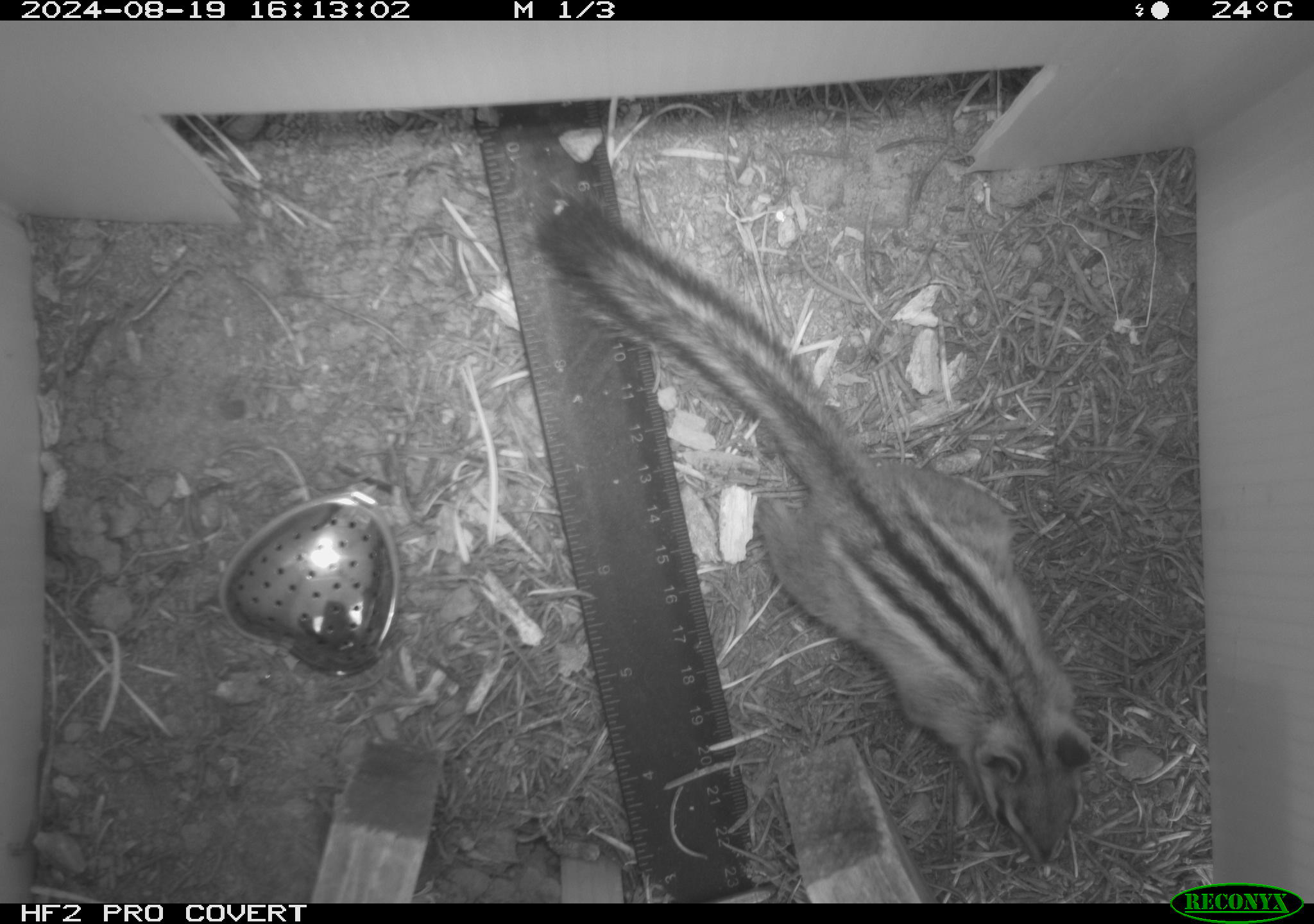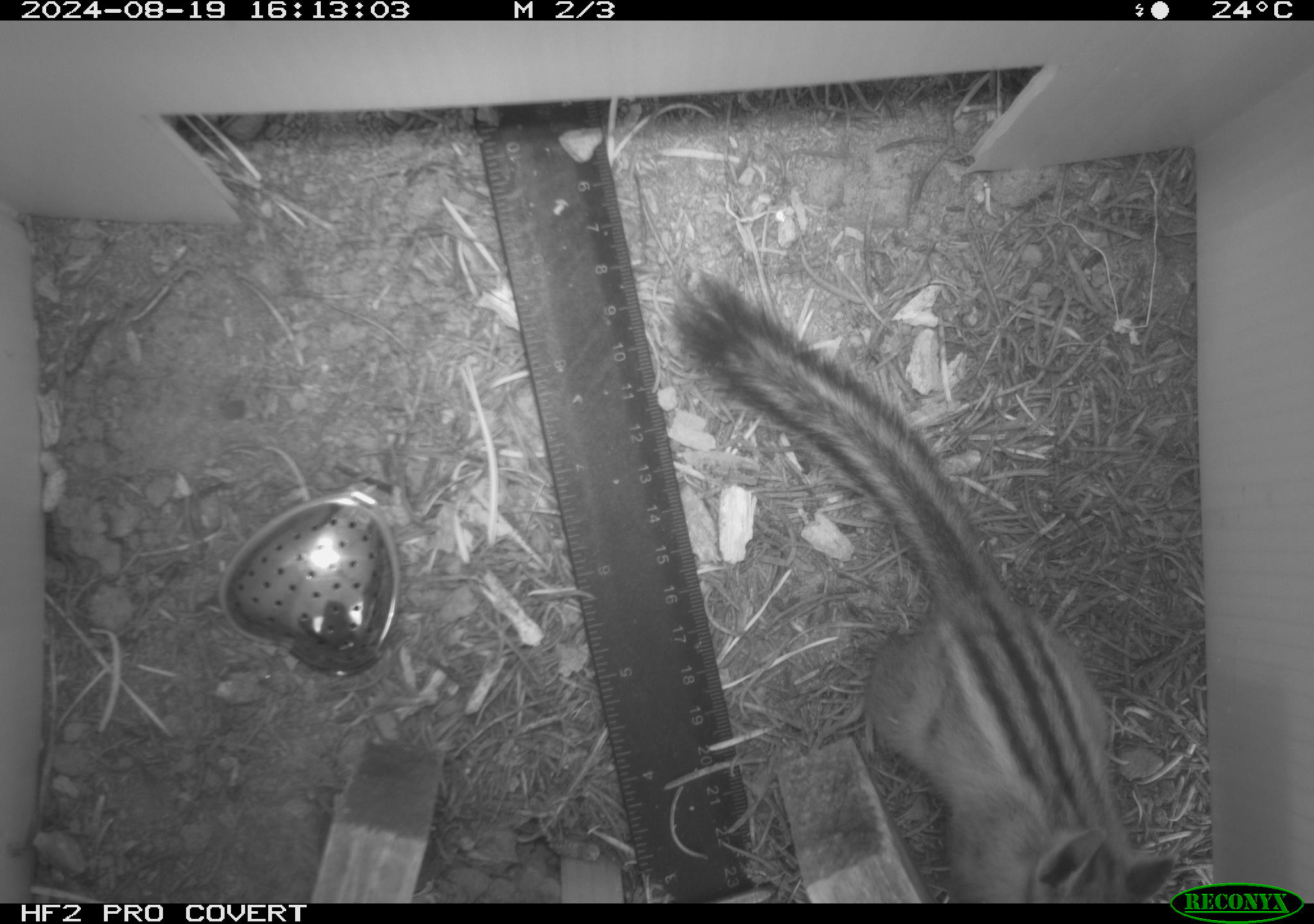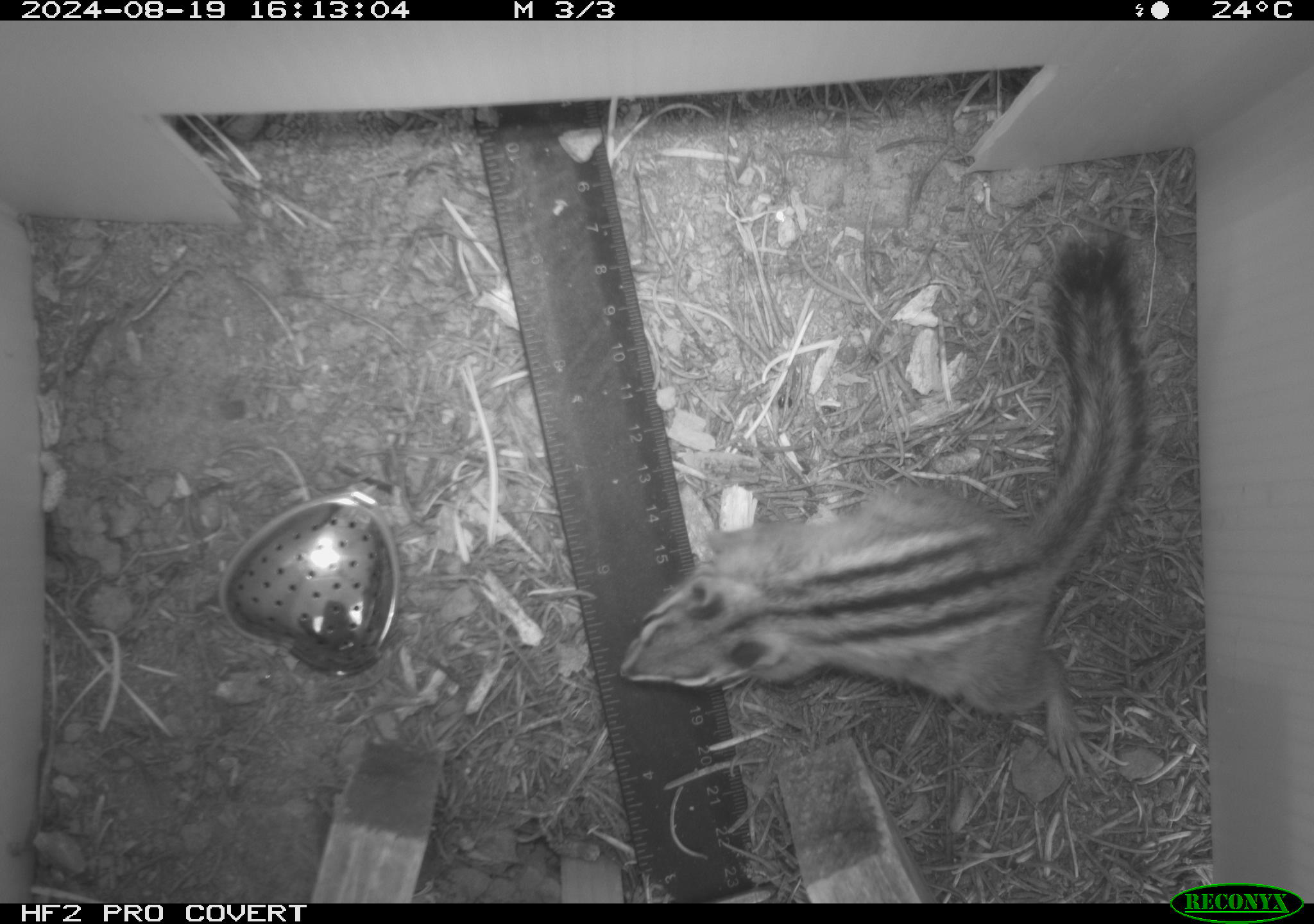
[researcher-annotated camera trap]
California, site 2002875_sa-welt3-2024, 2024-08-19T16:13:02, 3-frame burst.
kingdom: Animalia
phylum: Chordata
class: Mammalia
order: Rodentia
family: Sciuridae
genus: Neotamias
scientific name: Neotamias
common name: western chipmunks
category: neotamias species